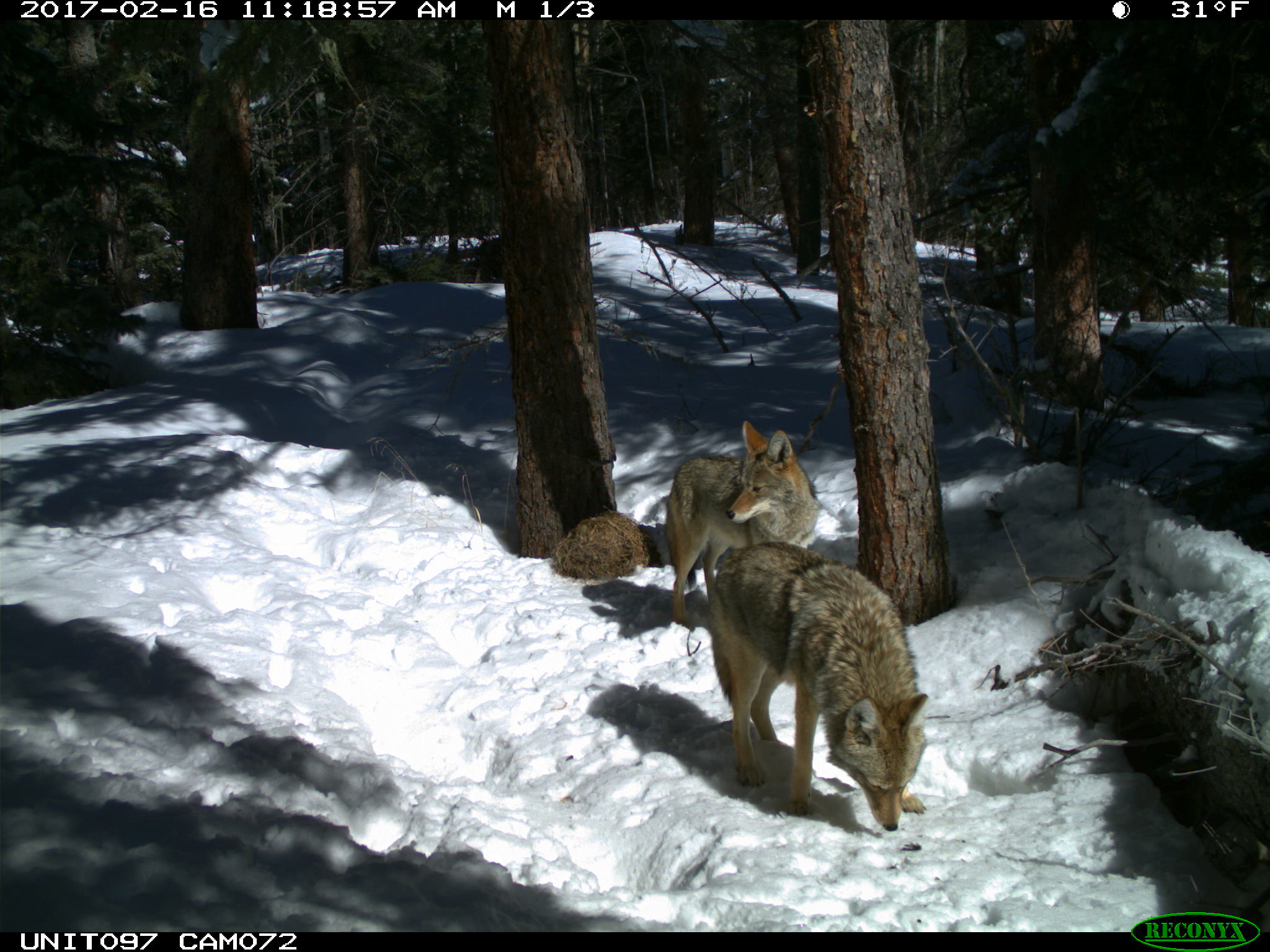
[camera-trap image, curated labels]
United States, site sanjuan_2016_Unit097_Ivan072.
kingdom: Animalia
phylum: Chordata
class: Mammalia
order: Carnivora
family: Canidae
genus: Canis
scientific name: Canis latrans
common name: coyote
Canis latrans (coyote).